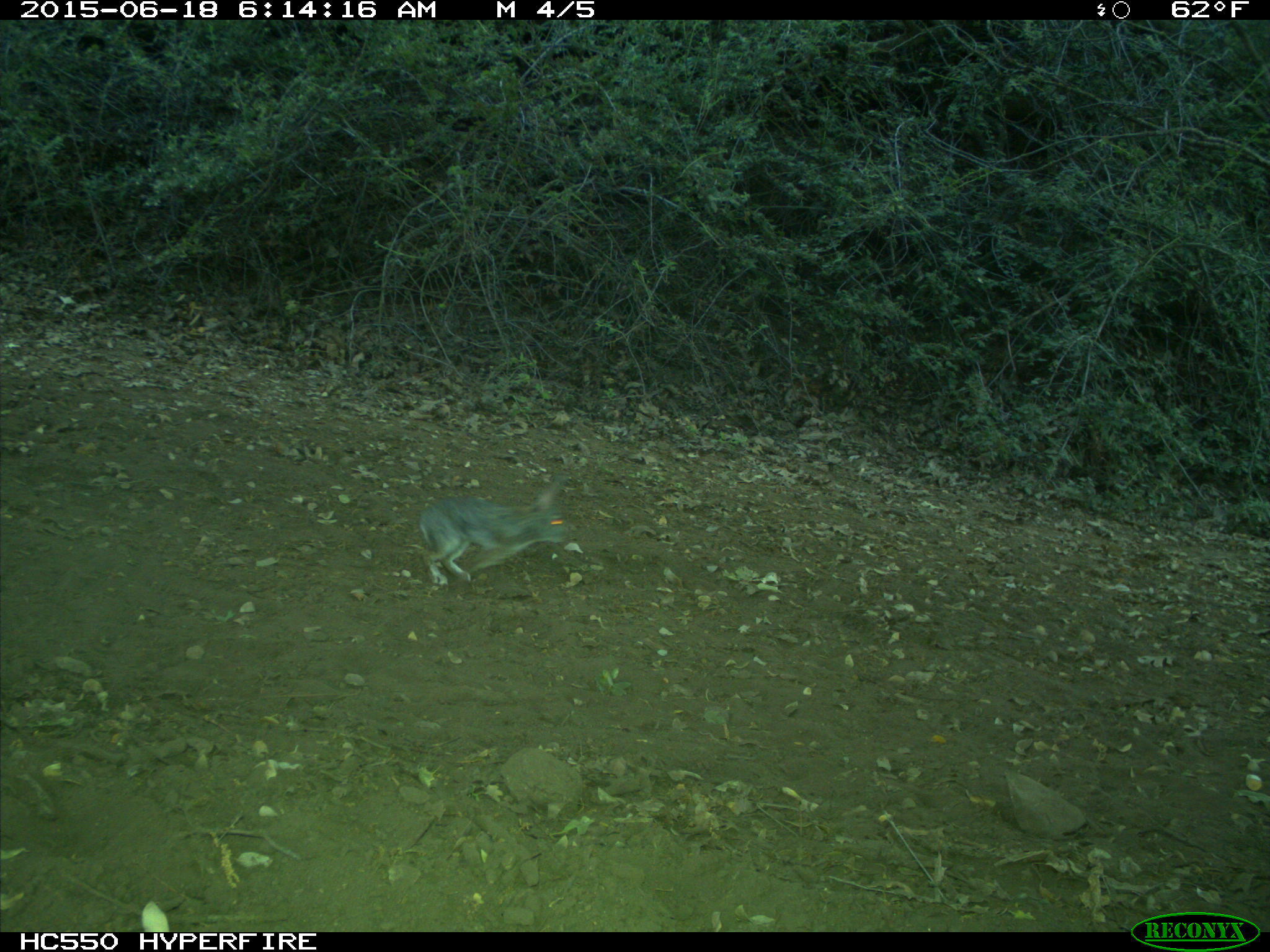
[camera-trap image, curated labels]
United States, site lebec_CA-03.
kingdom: Animalia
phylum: Chordata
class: Mammalia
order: Lagomorpha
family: Leporidae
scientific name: Leporidae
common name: rabbits and hares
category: unidentified rabbit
Unidentified rabbit (rabbits and hares) (Leporidae).